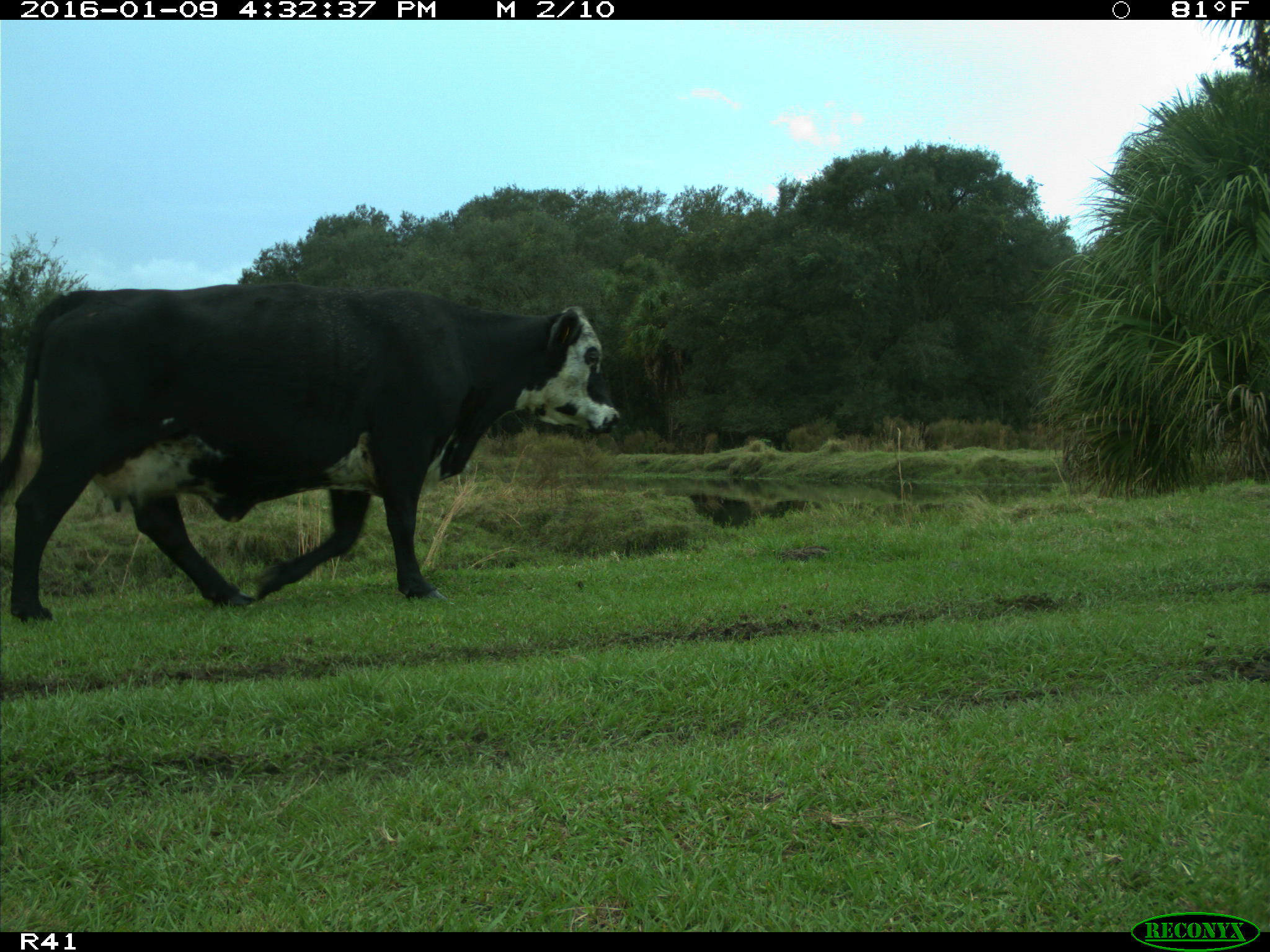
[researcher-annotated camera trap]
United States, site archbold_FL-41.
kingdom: Animalia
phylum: Chordata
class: Mammalia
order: Artiodactyla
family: Bovidae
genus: Bos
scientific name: Bos taurus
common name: domestic cow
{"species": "Bos taurus (domestic cow)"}